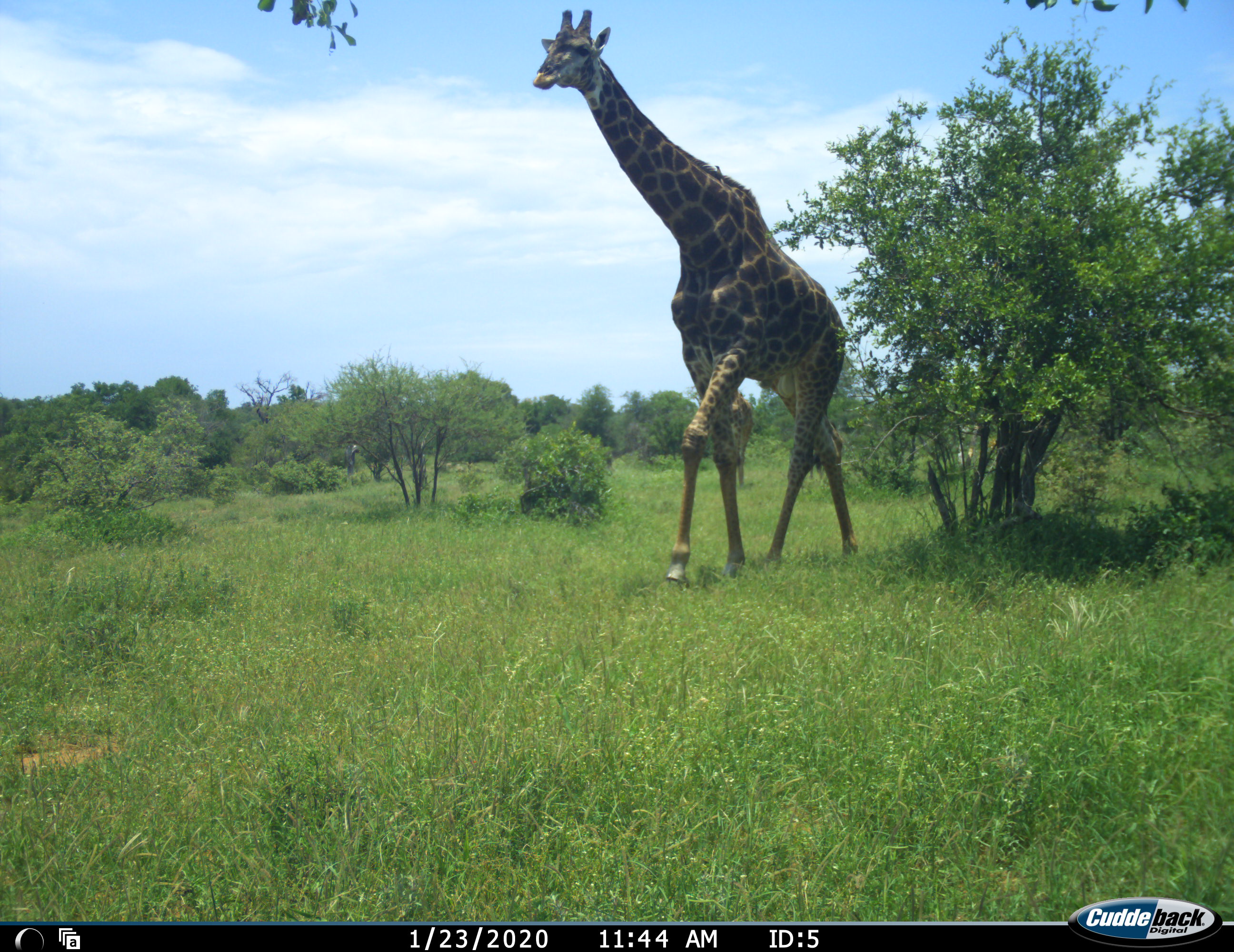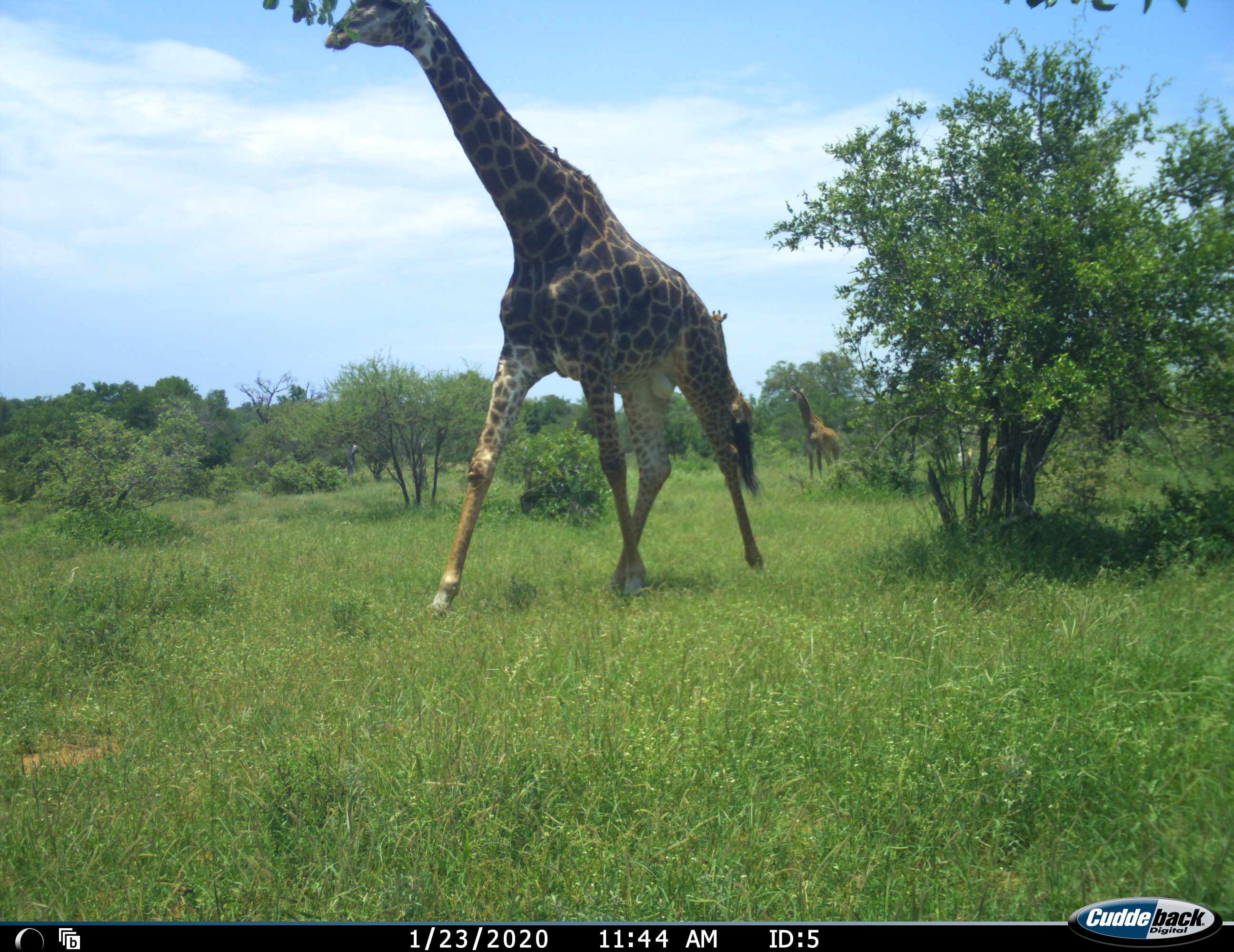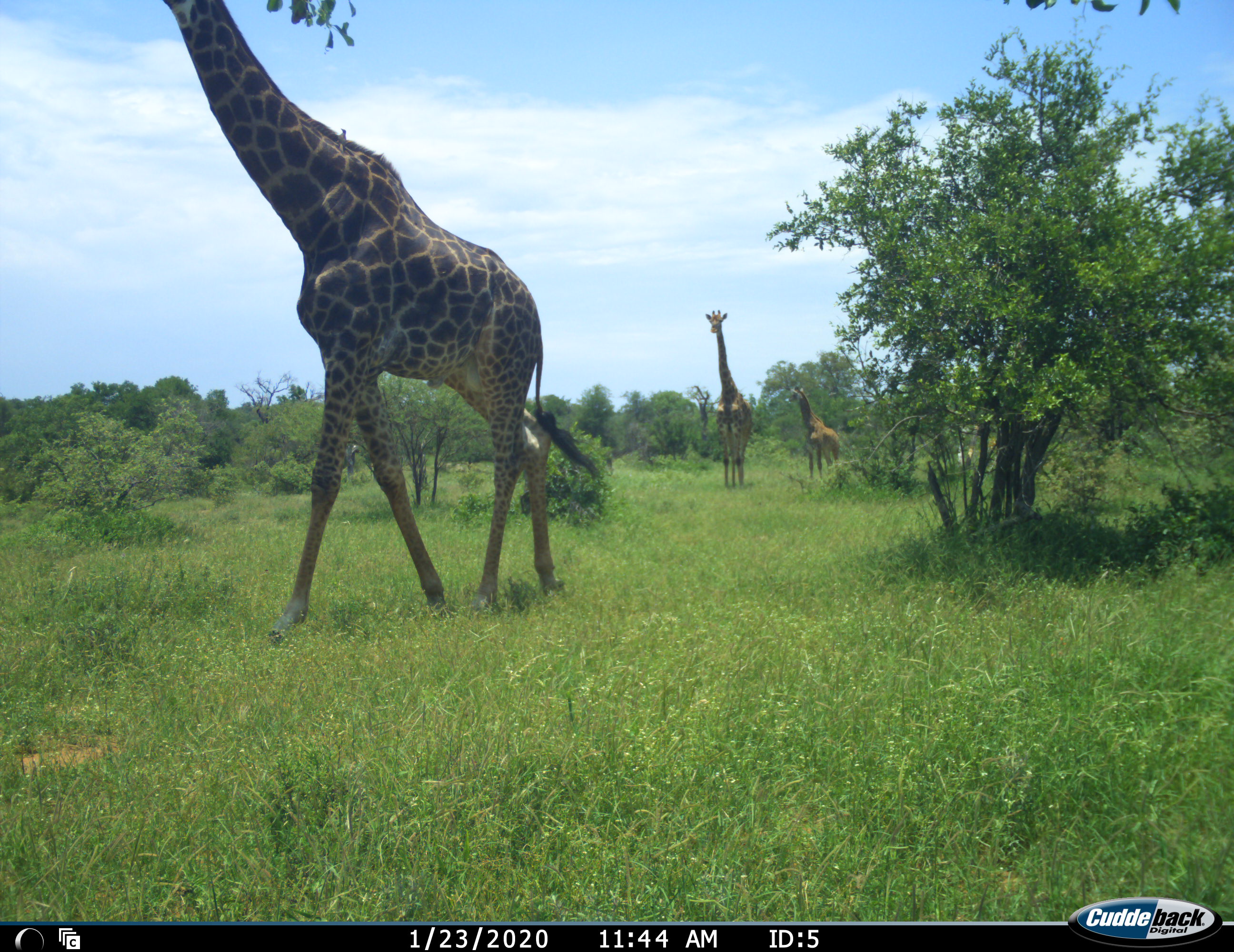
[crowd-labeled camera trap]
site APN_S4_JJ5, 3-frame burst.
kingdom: Animalia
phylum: Chordata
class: Mammalia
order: Artiodactyla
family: Giraffidae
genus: Giraffa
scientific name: Giraffa camelopardalis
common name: giraffe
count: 3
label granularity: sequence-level